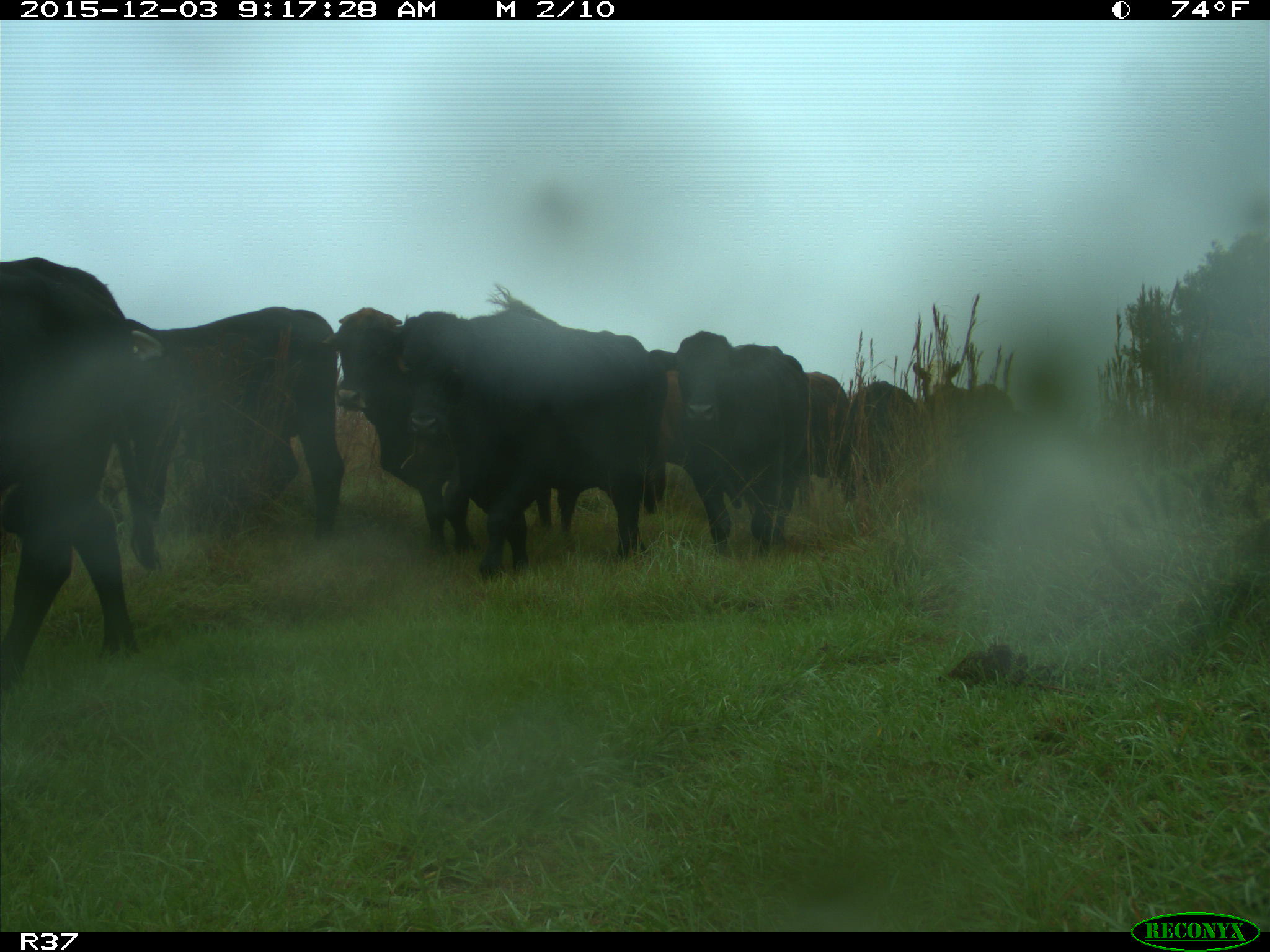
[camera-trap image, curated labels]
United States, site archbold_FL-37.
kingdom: Animalia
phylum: Chordata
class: Mammalia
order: Artiodactyla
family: Bovidae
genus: Bos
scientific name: Bos taurus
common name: domestic cow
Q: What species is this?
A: Bos taurus (domestic cow).